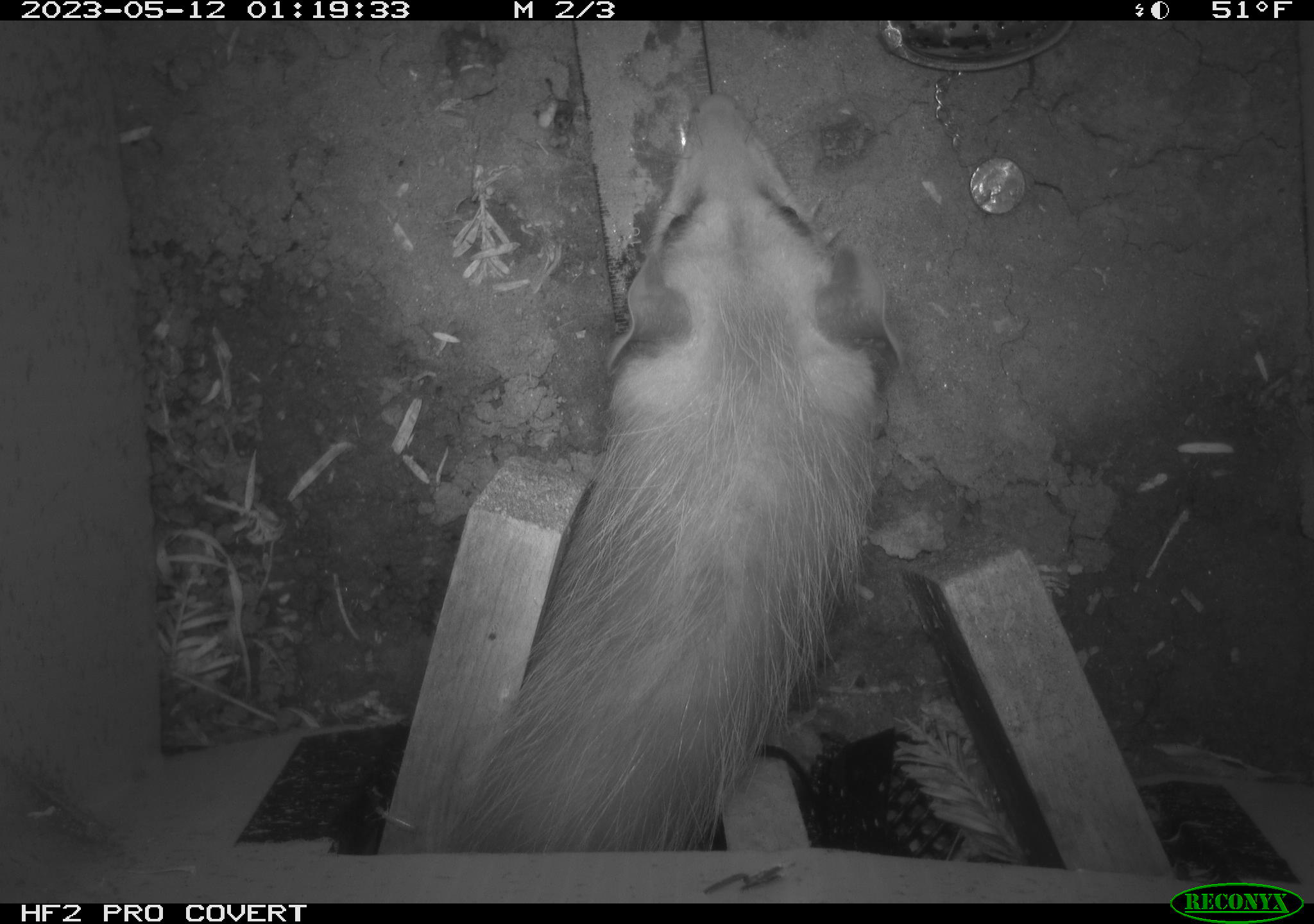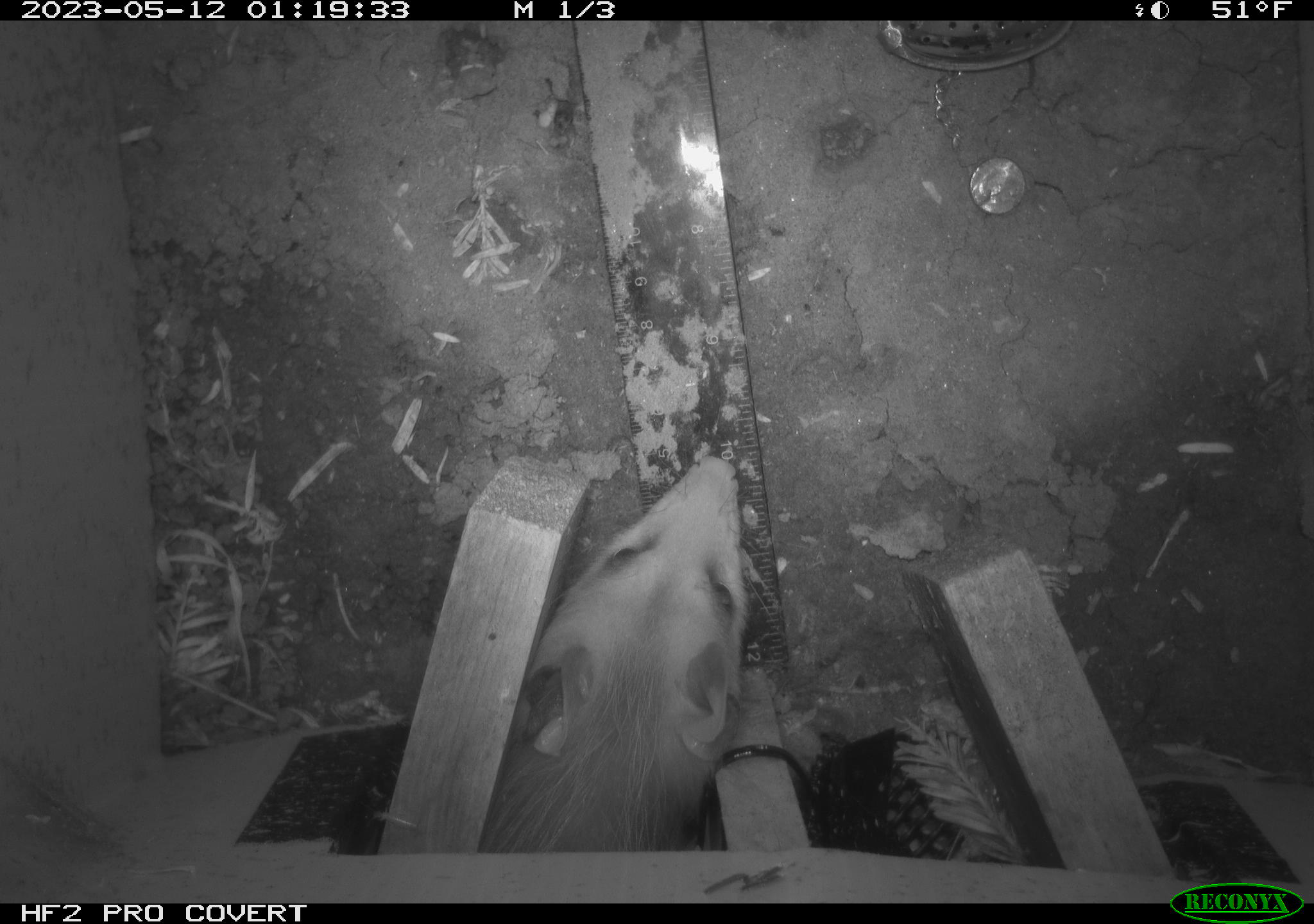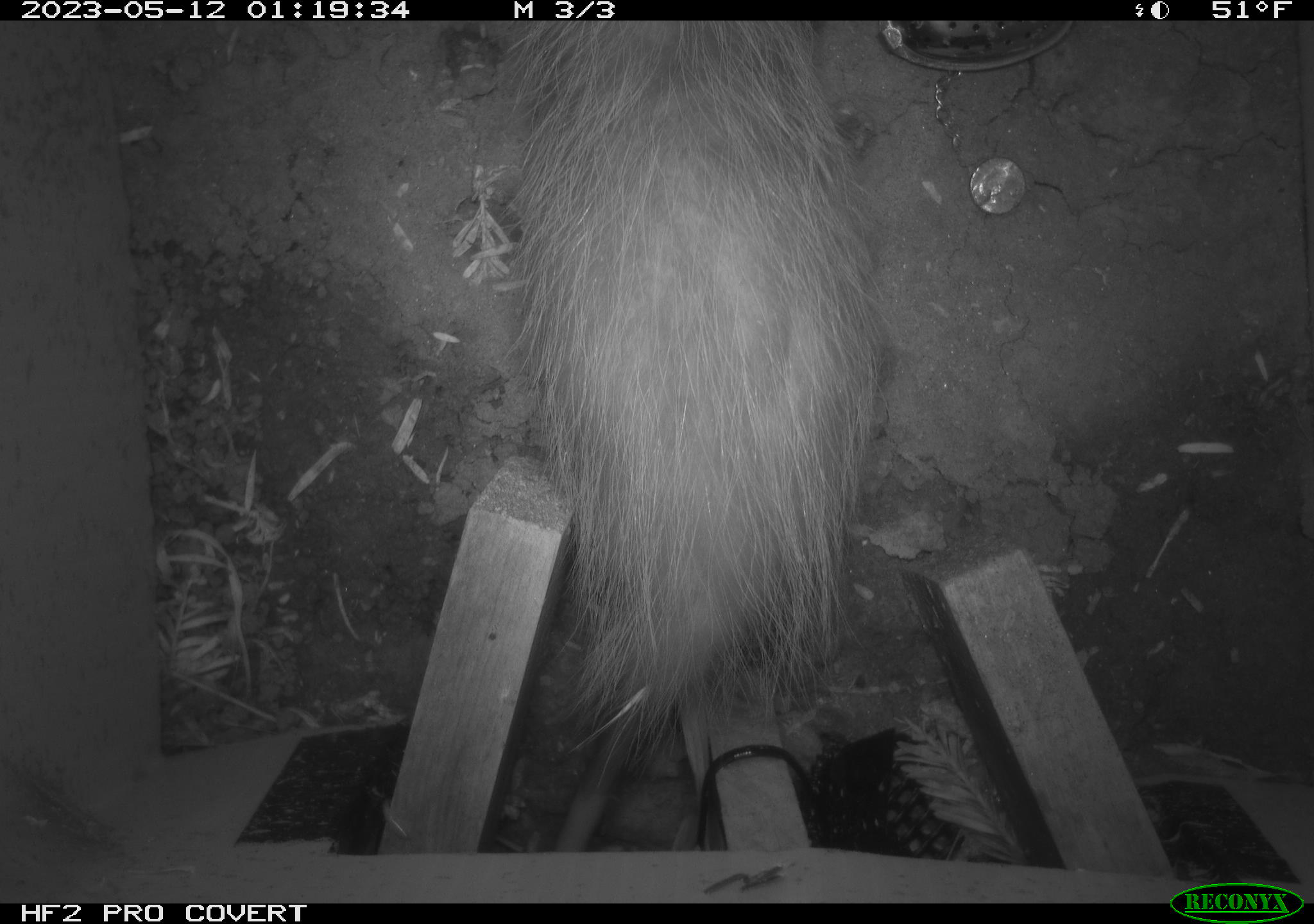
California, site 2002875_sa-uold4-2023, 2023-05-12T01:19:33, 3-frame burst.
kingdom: Animalia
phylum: Chordata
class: Mammalia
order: Didelphimorphia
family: Didelphidae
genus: Didelphis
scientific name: Didelphis virginiana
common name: virginia opossum